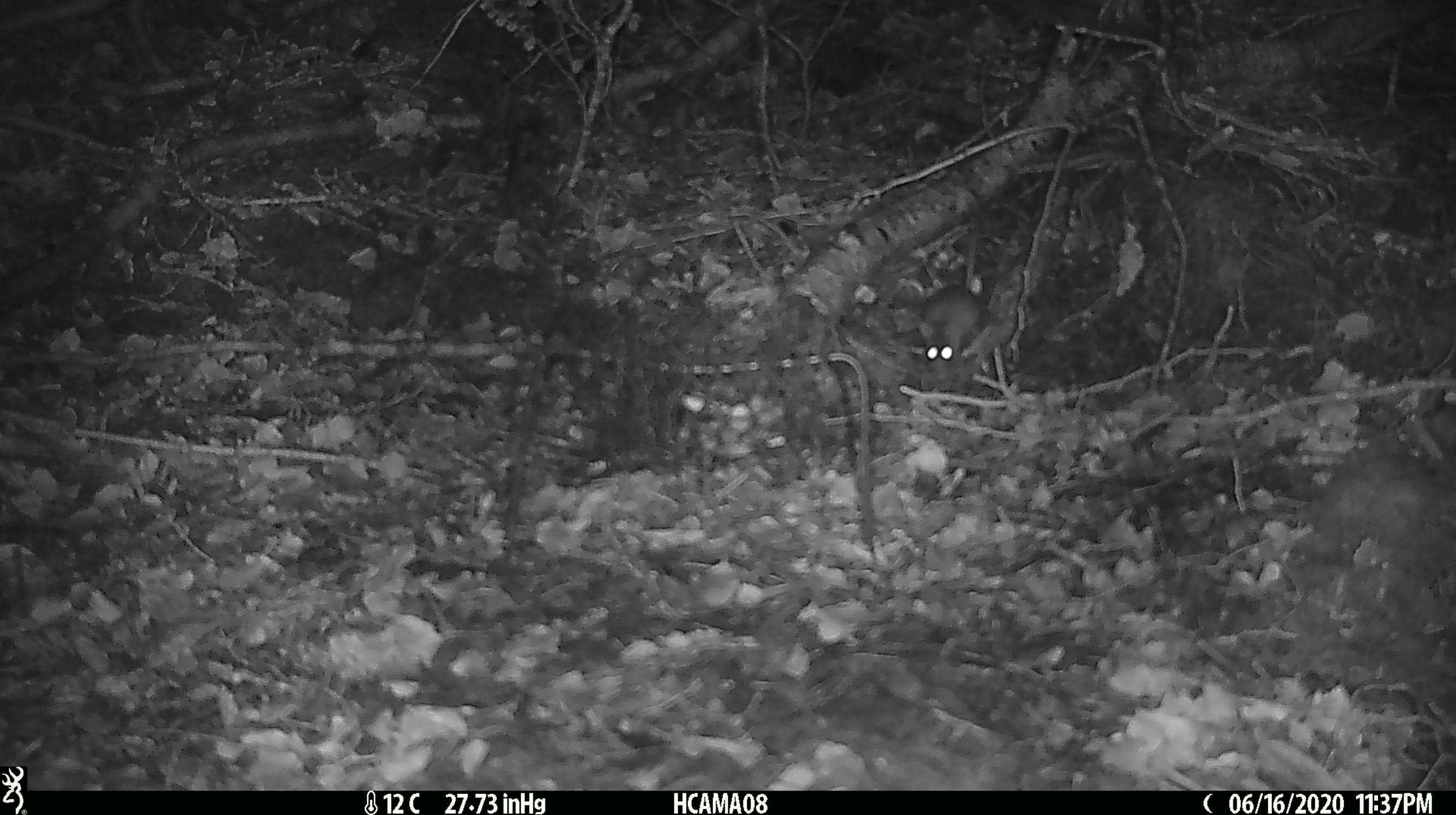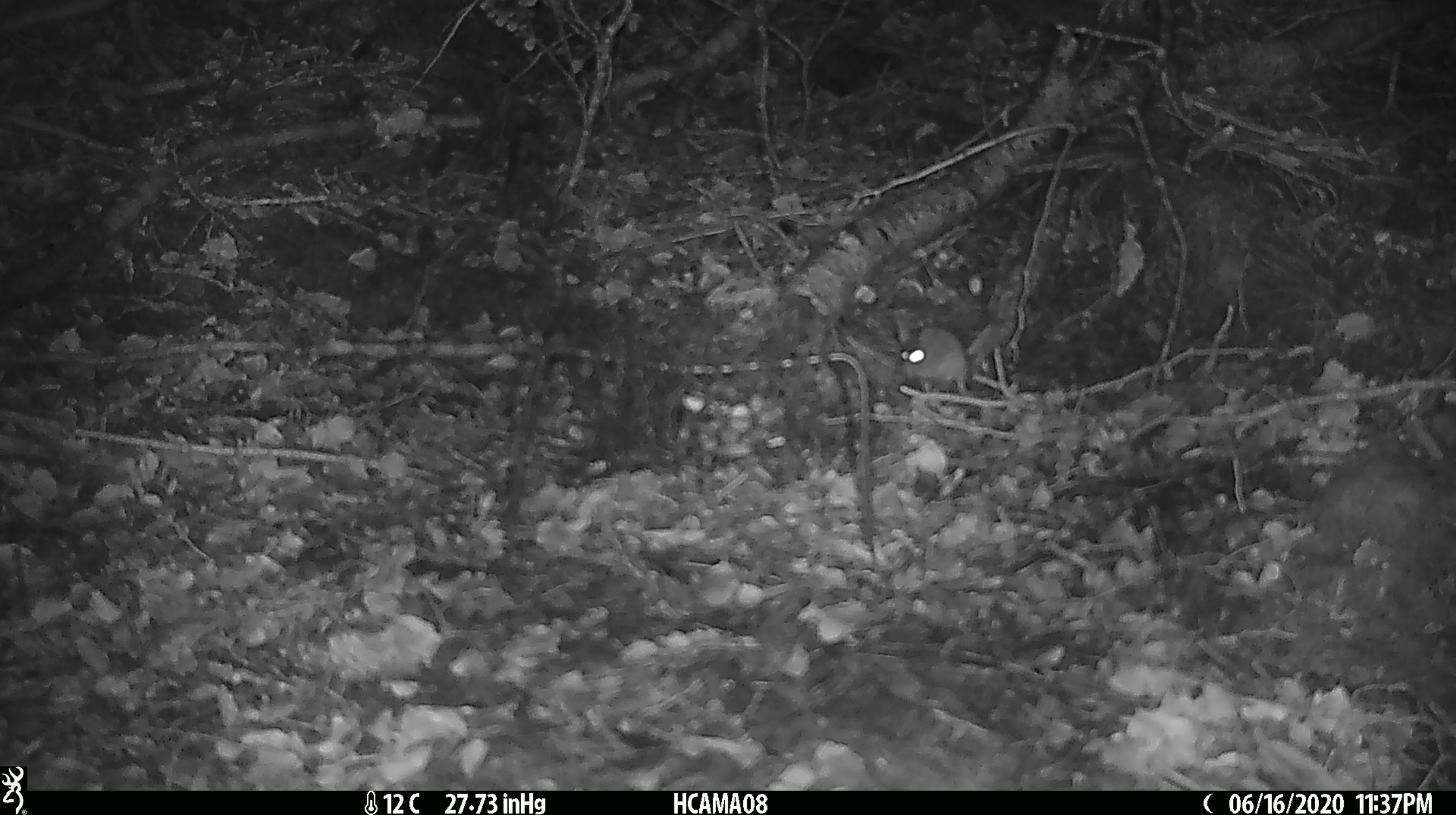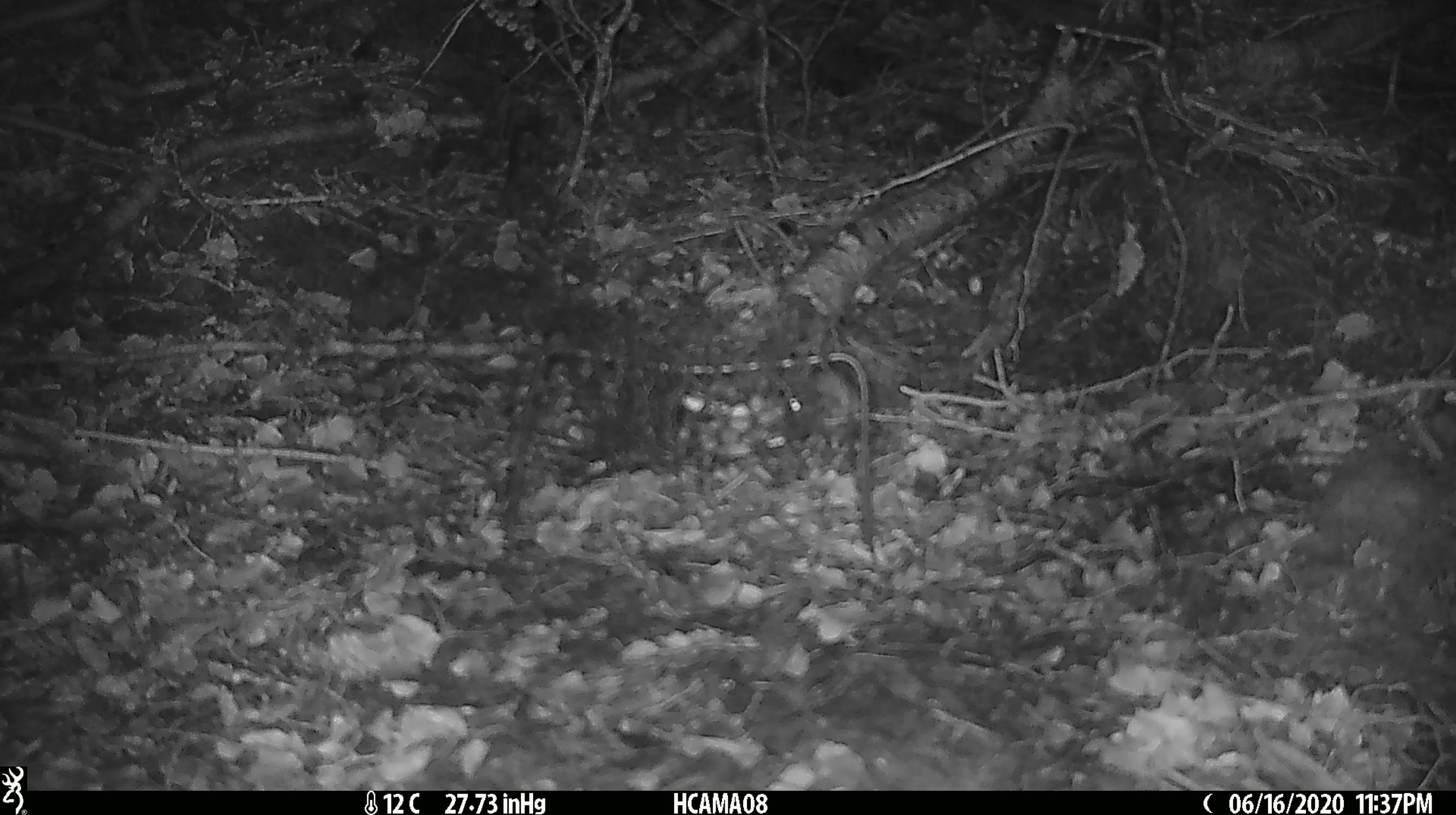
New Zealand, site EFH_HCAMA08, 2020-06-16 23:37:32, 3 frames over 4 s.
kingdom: Animalia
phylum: Chordata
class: Mammalia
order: Rodentia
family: Muridae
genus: Mus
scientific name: Mus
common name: mouse